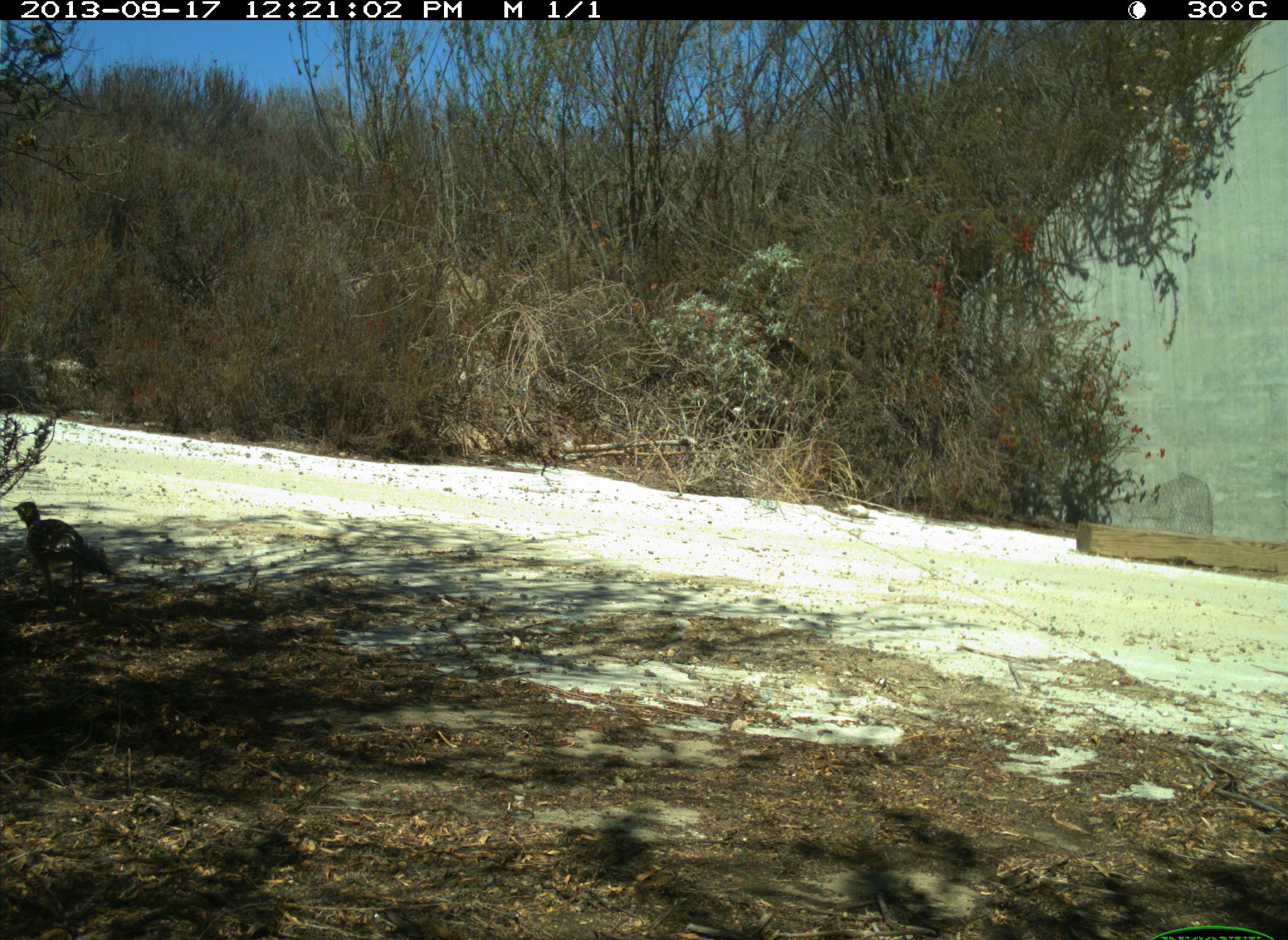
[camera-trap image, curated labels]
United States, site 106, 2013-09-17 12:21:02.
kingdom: Animalia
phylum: Chordata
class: Aves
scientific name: Aves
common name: bird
Bird (Aves).